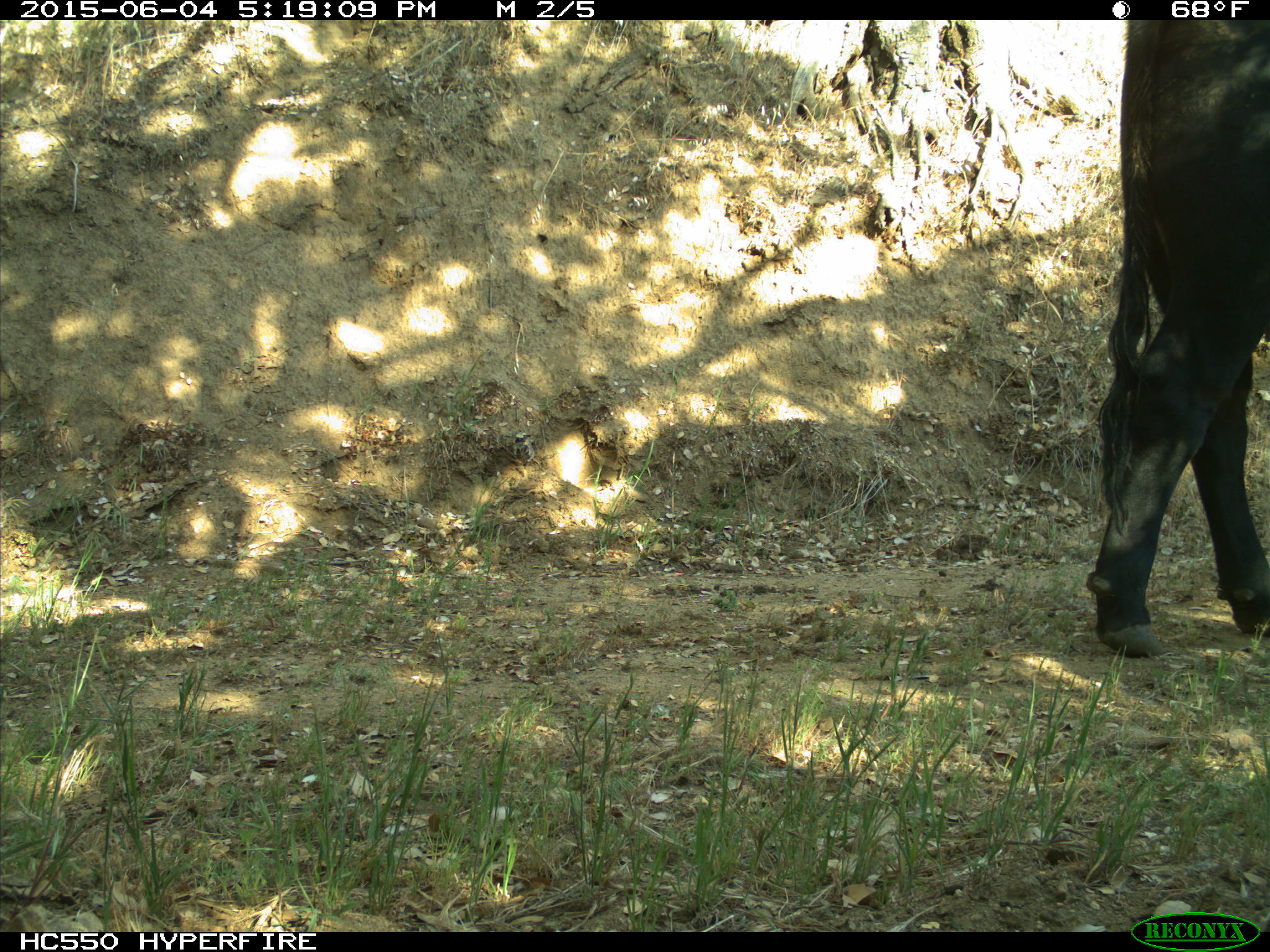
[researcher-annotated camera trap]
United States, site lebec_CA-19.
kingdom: Animalia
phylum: Chordata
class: Mammalia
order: Artiodactyla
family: Bovidae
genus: Bos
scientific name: Bos taurus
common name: domestic cow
Bos taurus (domestic cow).